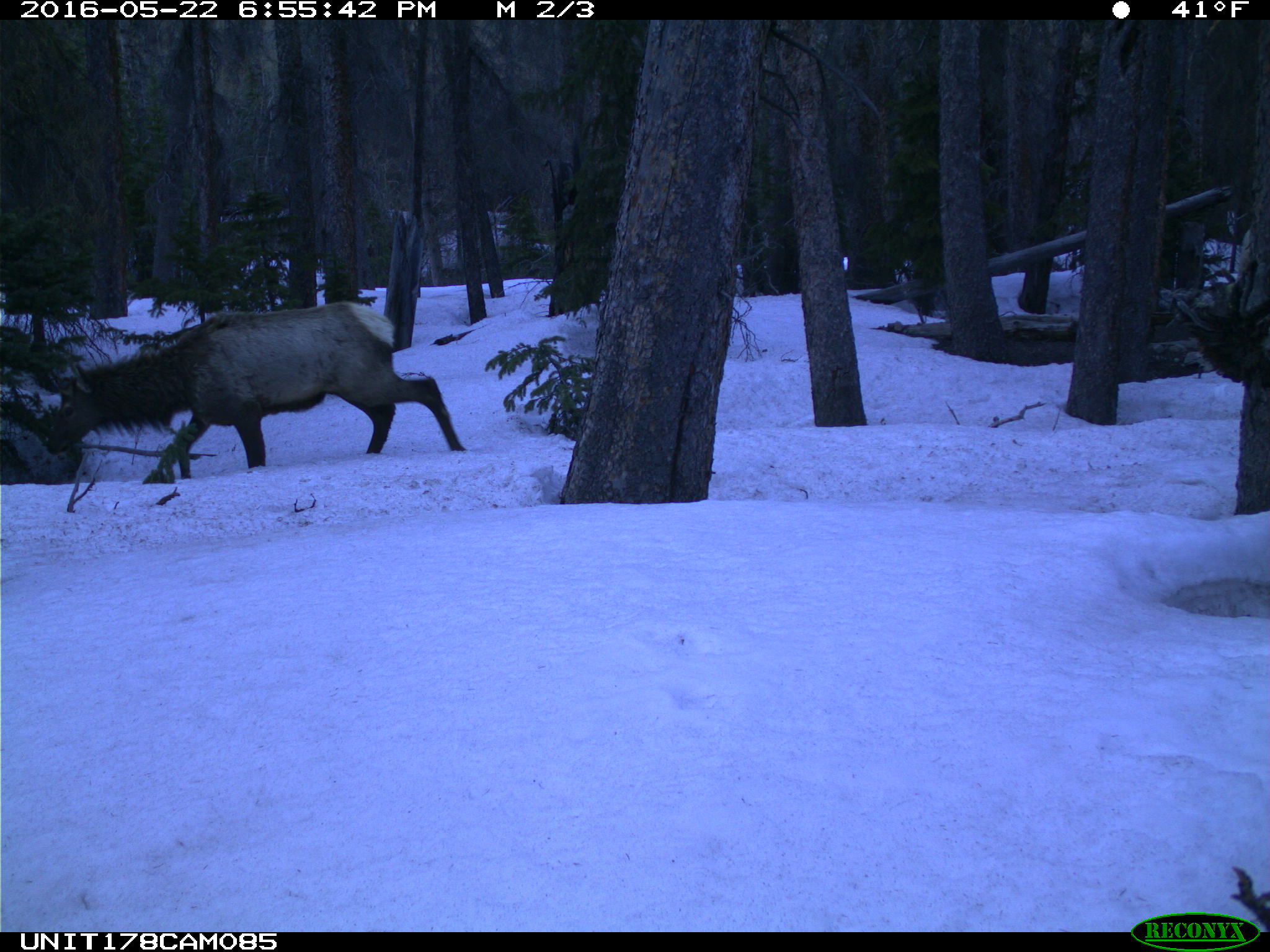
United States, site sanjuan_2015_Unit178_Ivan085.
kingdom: Animalia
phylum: Chordata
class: Mammalia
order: Artiodactyla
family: Cervidae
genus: Cervus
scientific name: Cervus elaphus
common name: red deer